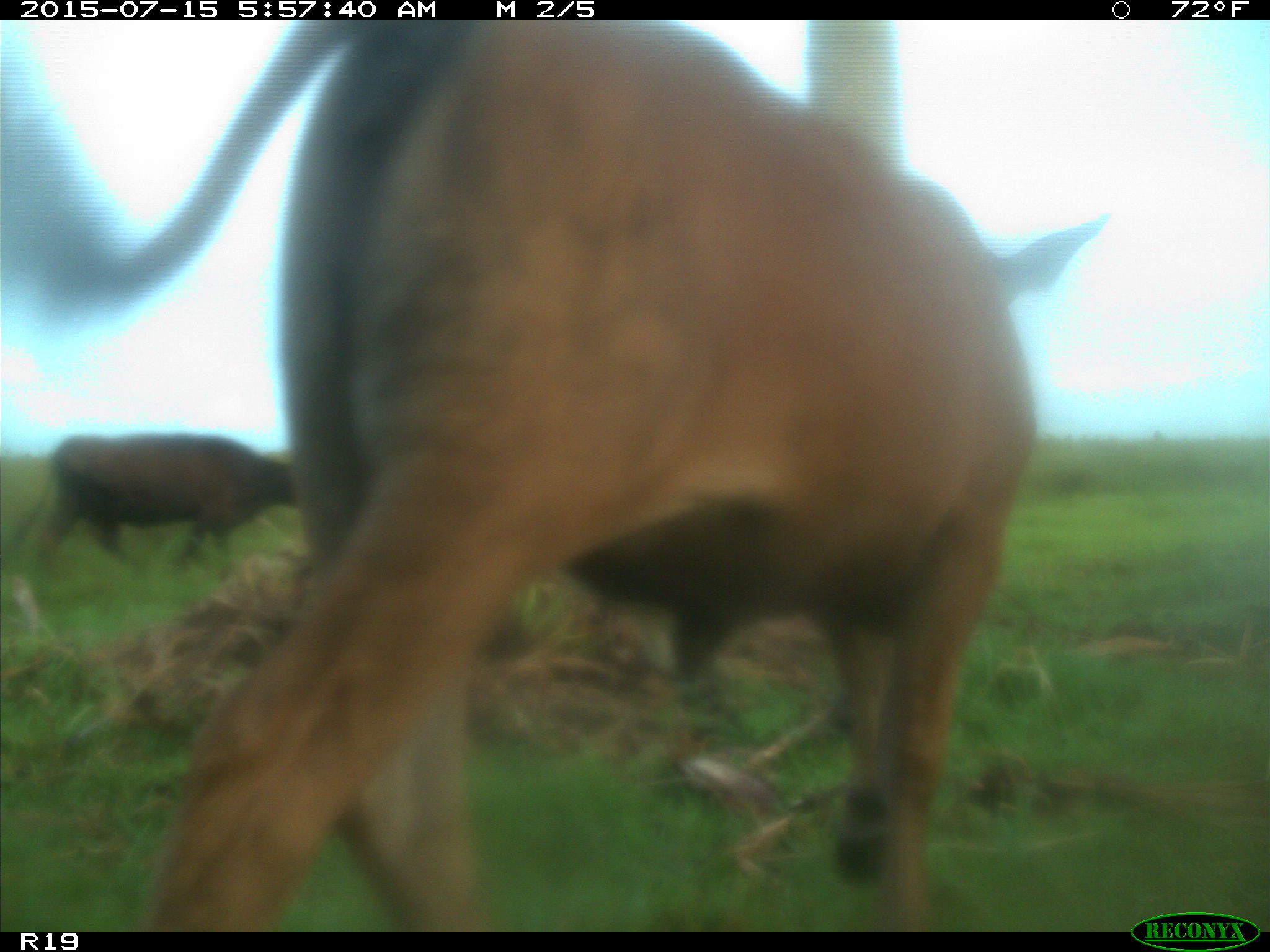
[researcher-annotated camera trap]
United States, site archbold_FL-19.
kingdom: Animalia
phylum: Chordata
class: Mammalia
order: Artiodactyla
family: Bovidae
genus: Bos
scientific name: Bos taurus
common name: domestic cow